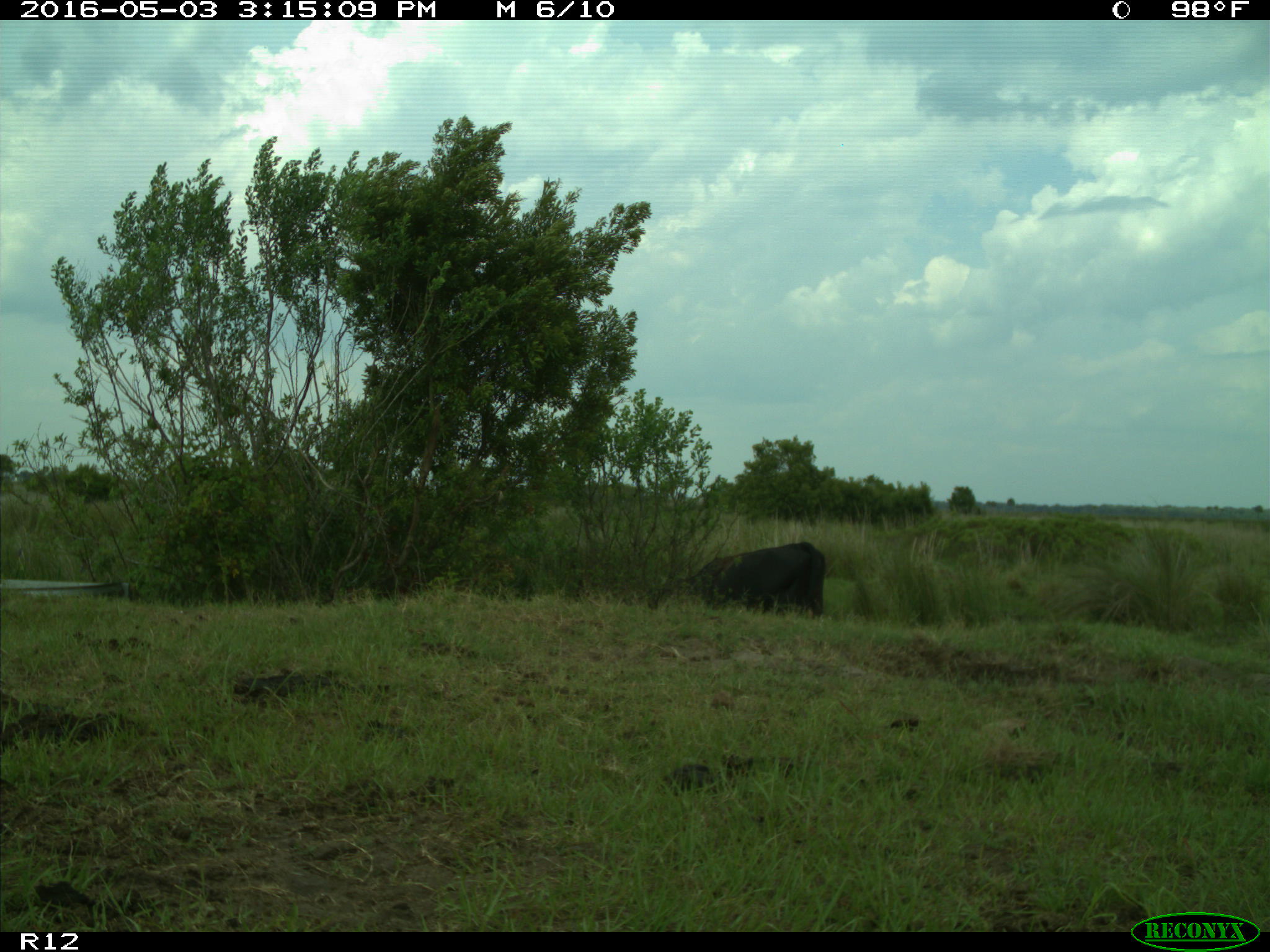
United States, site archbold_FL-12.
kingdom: Animalia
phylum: Chordata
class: Mammalia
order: Artiodactyla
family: Bovidae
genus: Bos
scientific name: Bos taurus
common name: domestic cow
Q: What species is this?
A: Bos taurus (domestic cow).